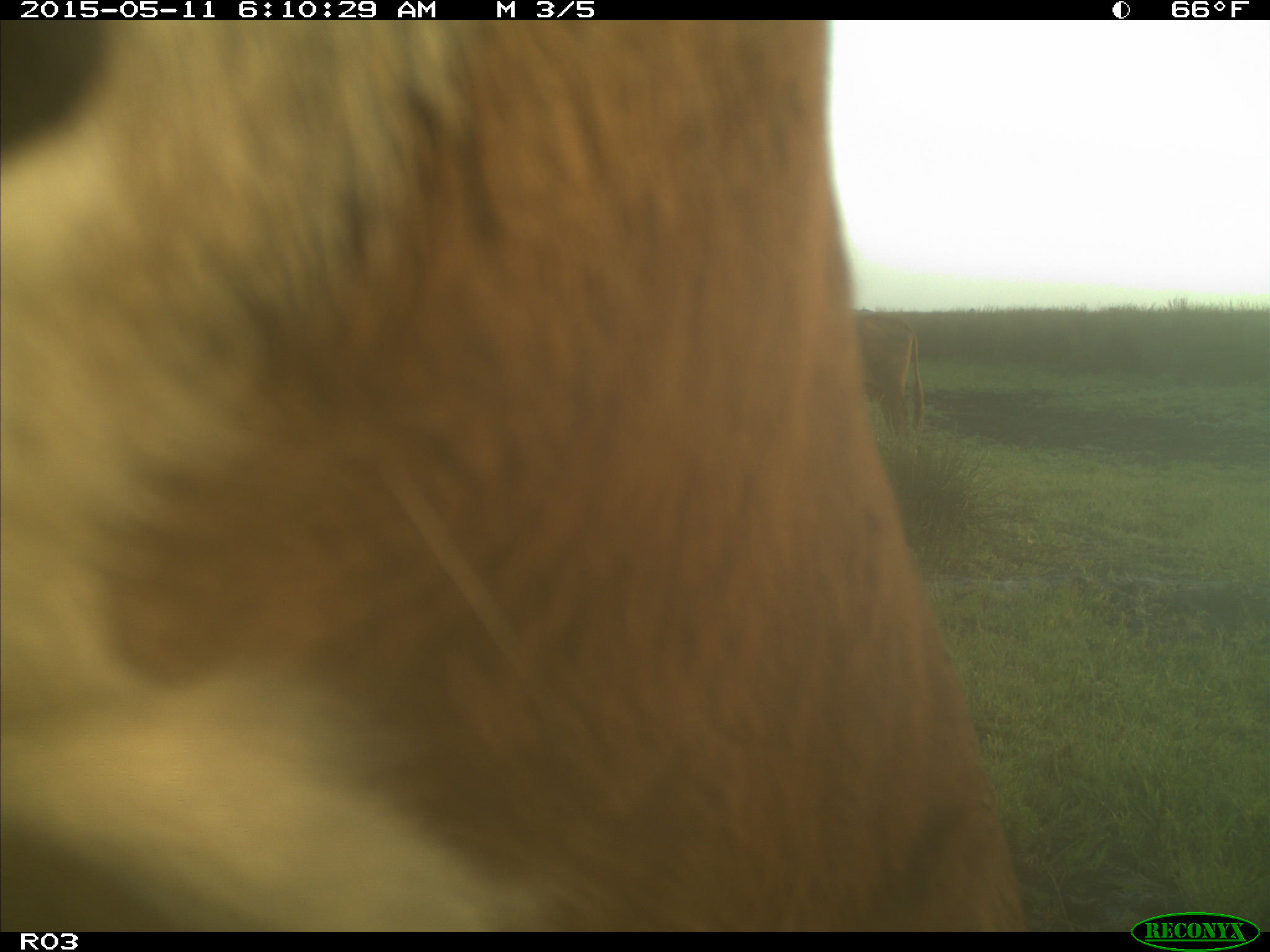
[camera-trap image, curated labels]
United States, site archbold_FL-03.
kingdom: Animalia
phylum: Chordata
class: Mammalia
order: Artiodactyla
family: Bovidae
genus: Bos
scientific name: Bos taurus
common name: domestic cow